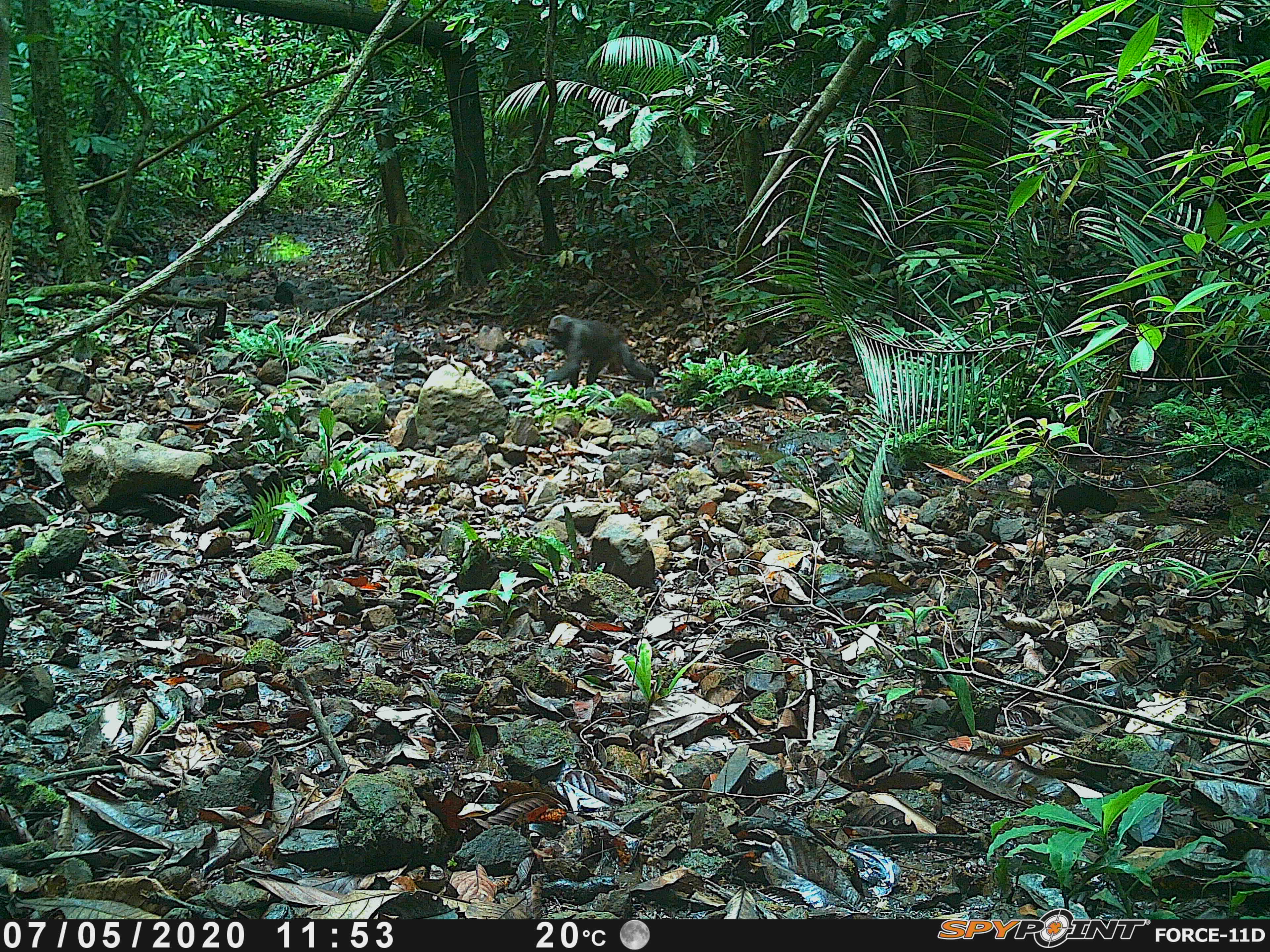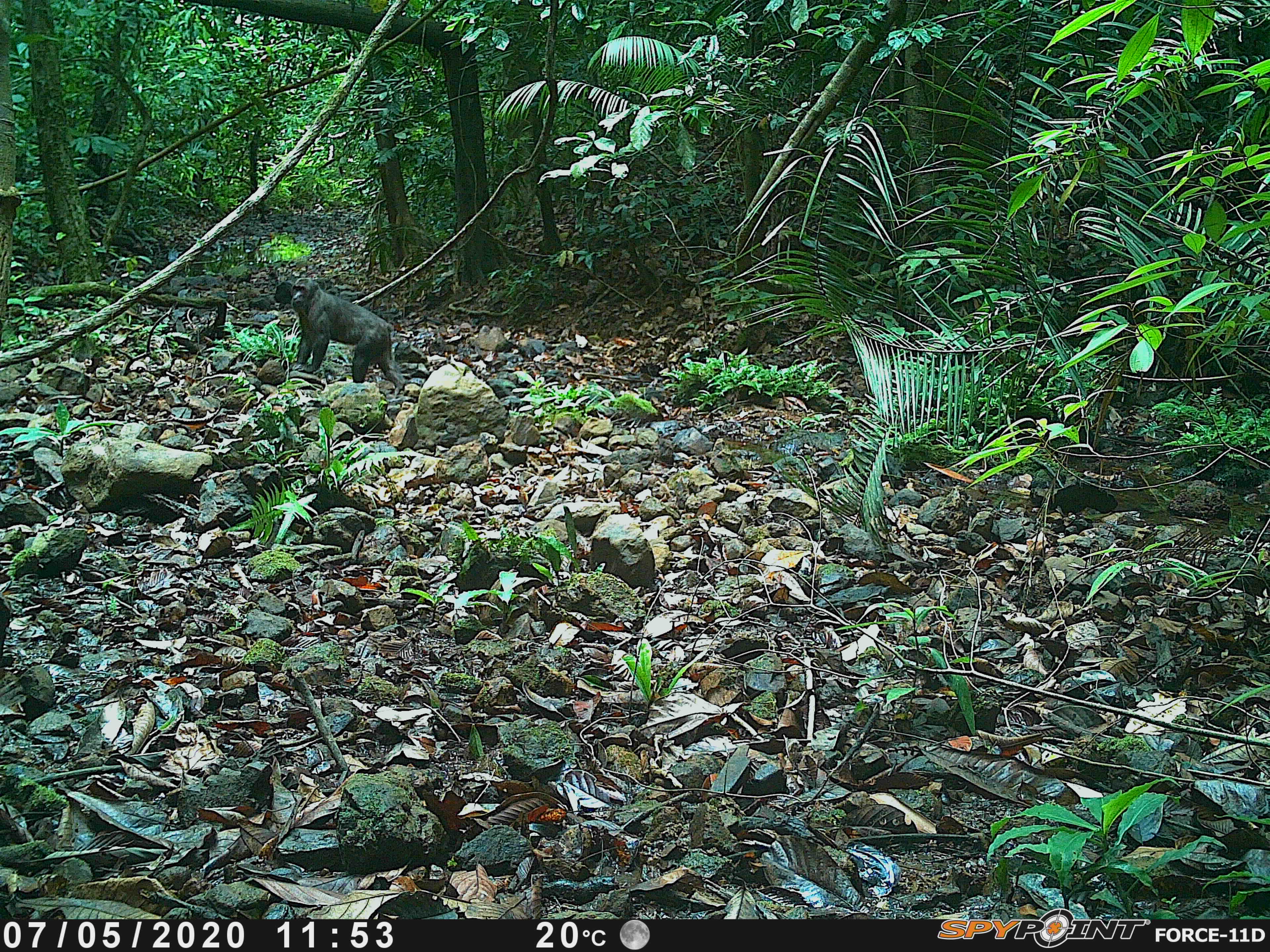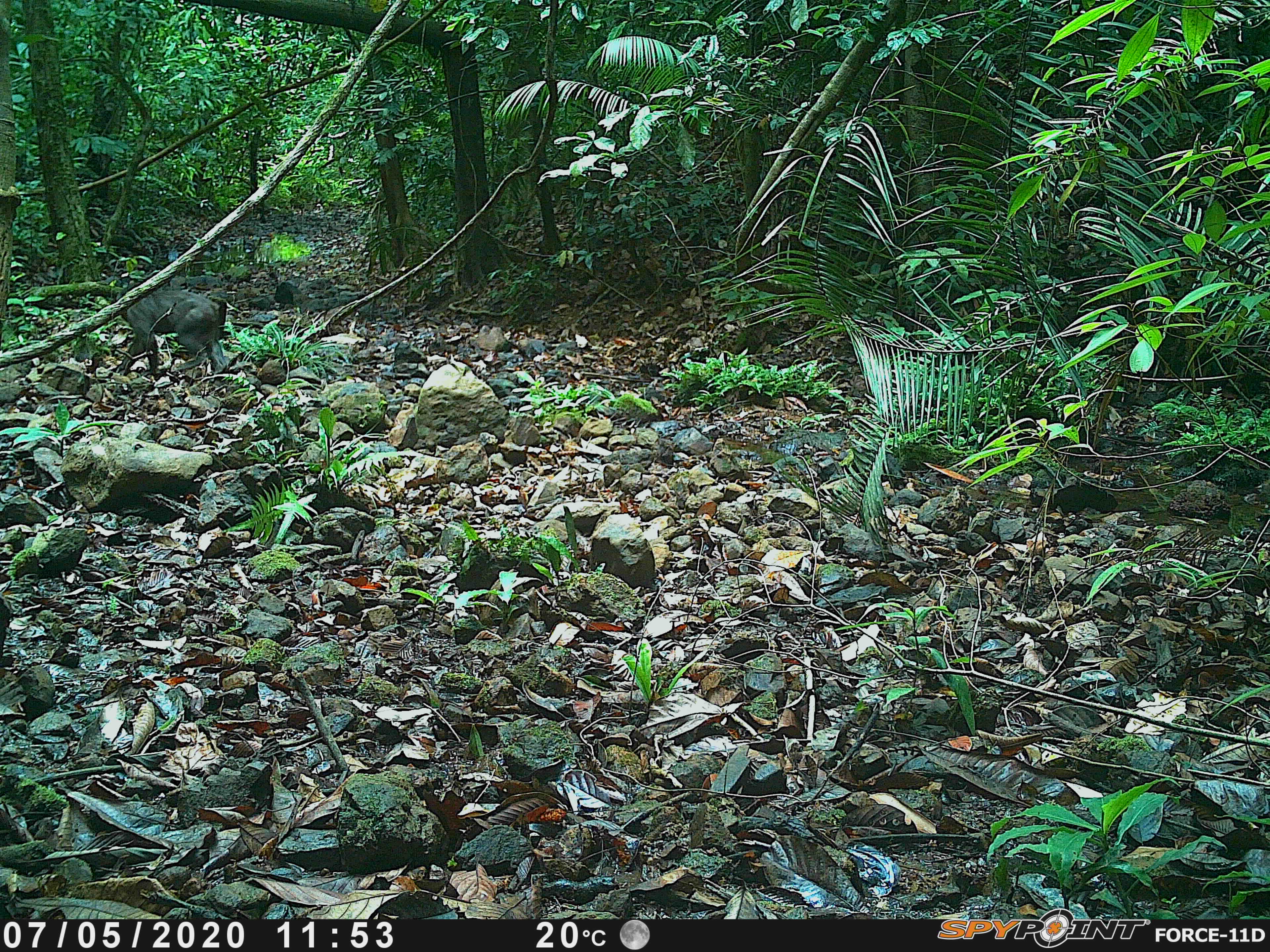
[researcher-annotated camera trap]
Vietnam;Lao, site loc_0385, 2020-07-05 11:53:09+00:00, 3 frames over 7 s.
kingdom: Animalia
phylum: Chordata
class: Mammalia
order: Primates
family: Cercopithecidae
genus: Macaca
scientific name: Macaca arctoides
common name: stump-tailed macaque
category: stump tailed macaque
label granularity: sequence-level